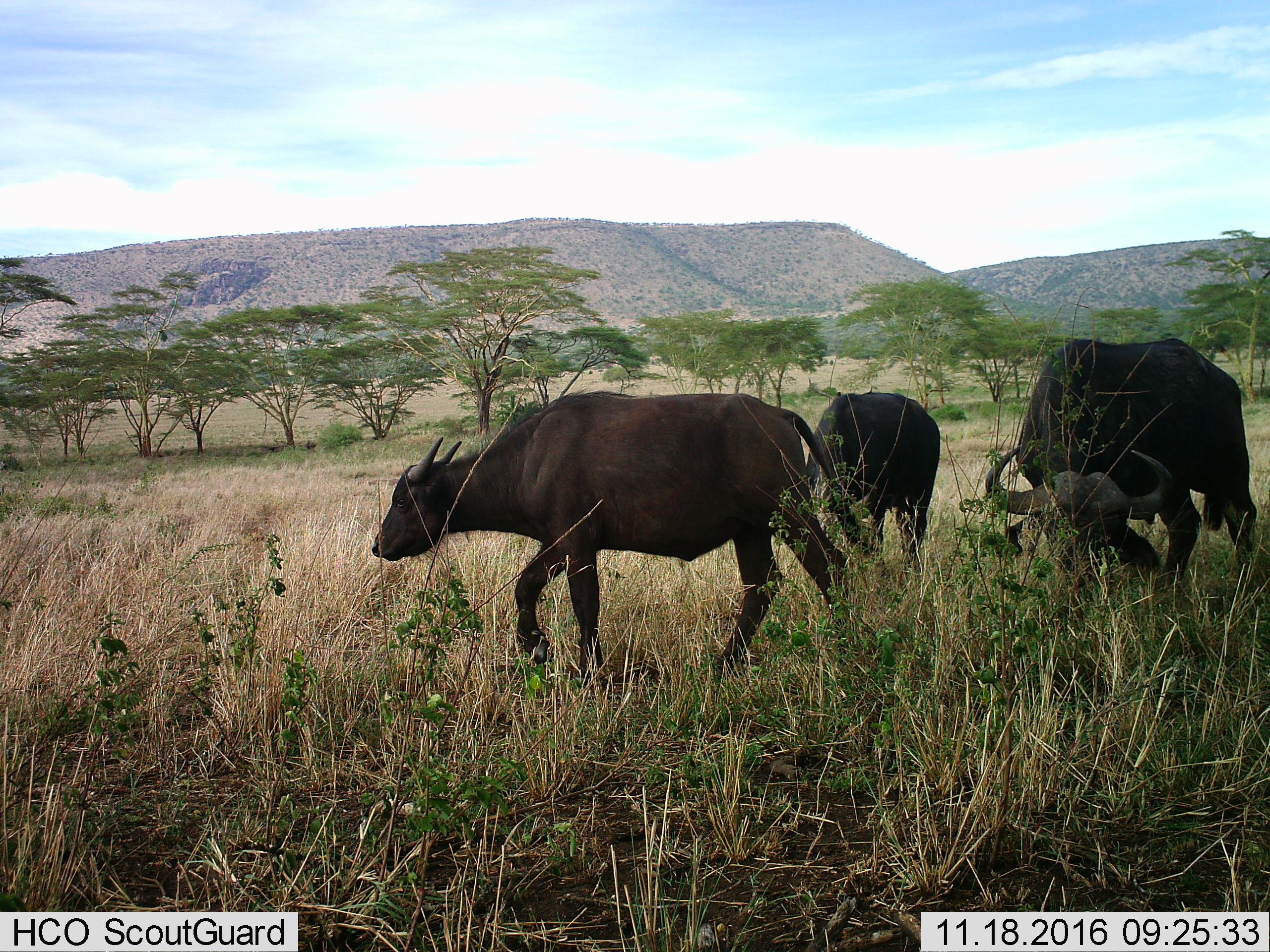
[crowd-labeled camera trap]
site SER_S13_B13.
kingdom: Animalia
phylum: Chordata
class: Mammalia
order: Artiodactyla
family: Bovidae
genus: Syncerus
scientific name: Syncerus caffer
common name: african buffalo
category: buffalo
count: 3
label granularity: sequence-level